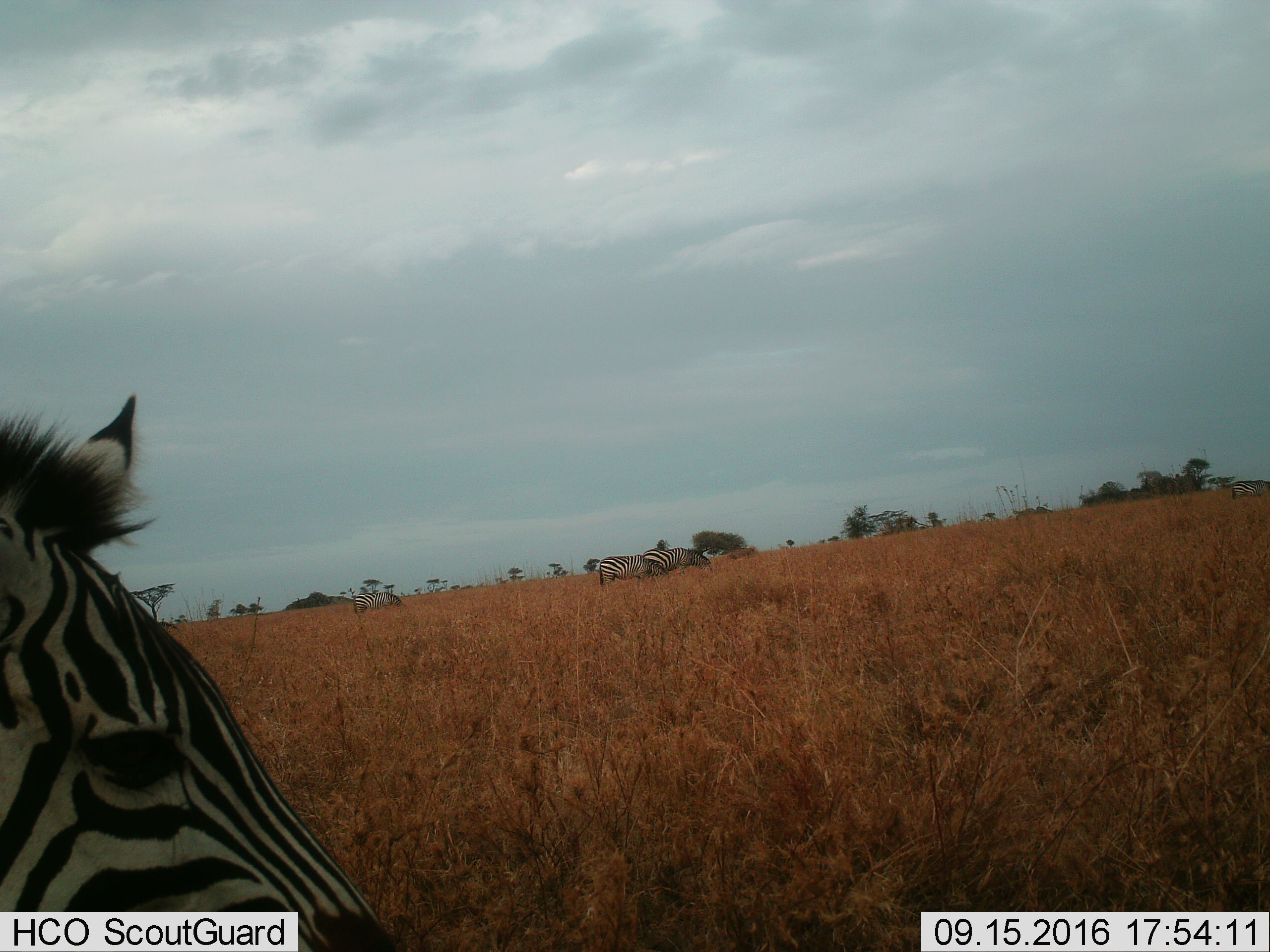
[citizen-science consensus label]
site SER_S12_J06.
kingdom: Animalia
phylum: Chordata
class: Mammalia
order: Perissodactyla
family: Equidae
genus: Equus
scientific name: Equus quagga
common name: plains zebra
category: zebraplains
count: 5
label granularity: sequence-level